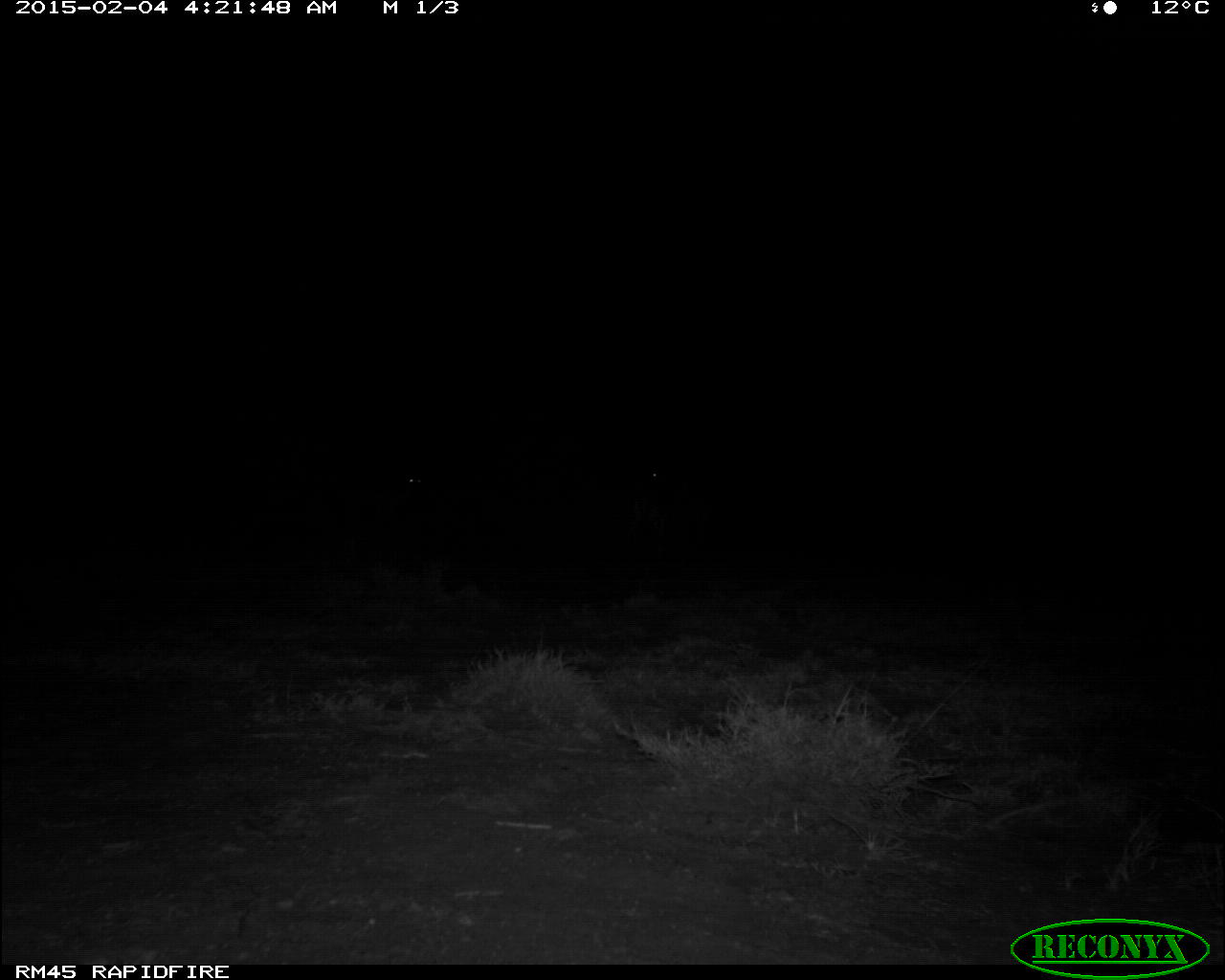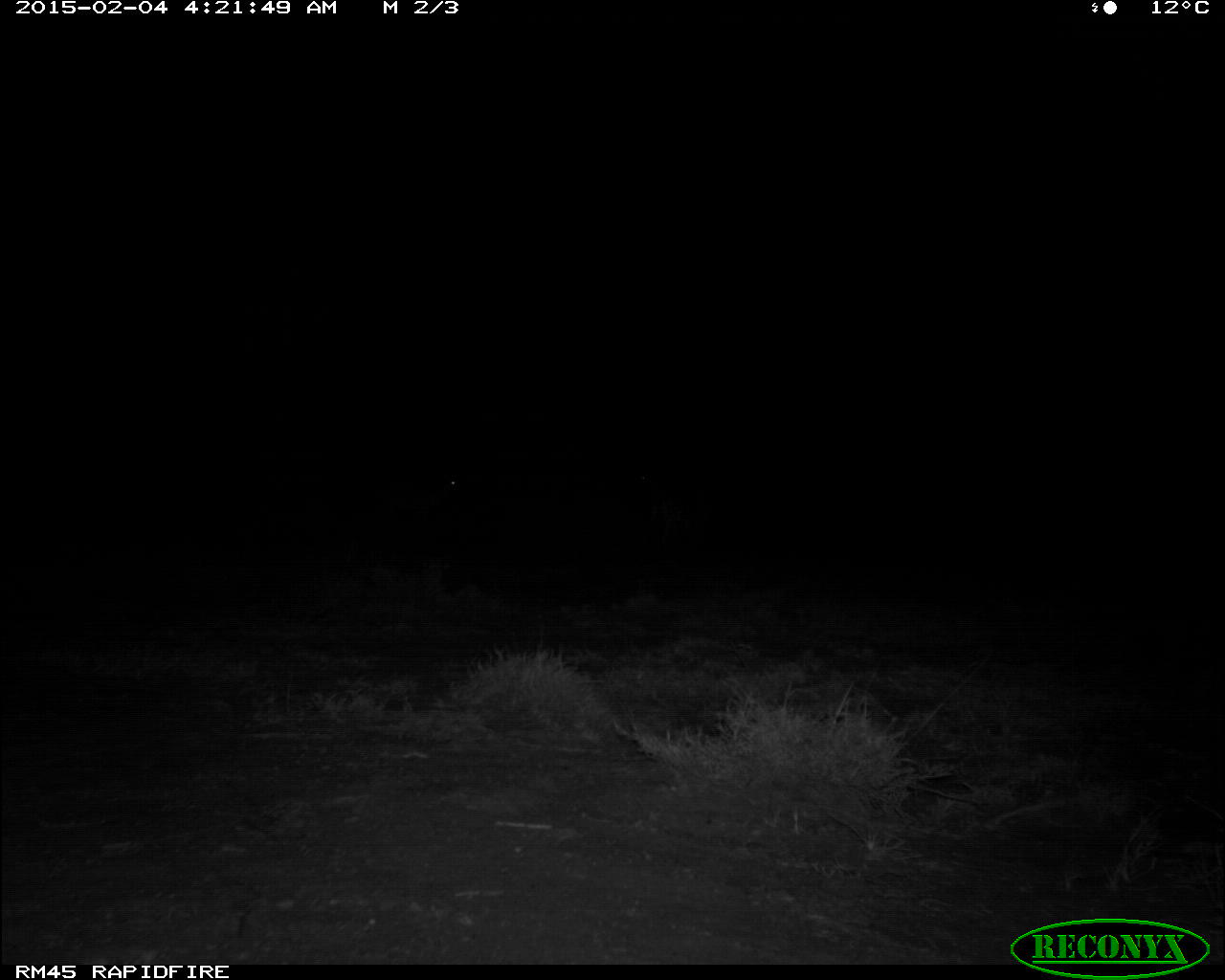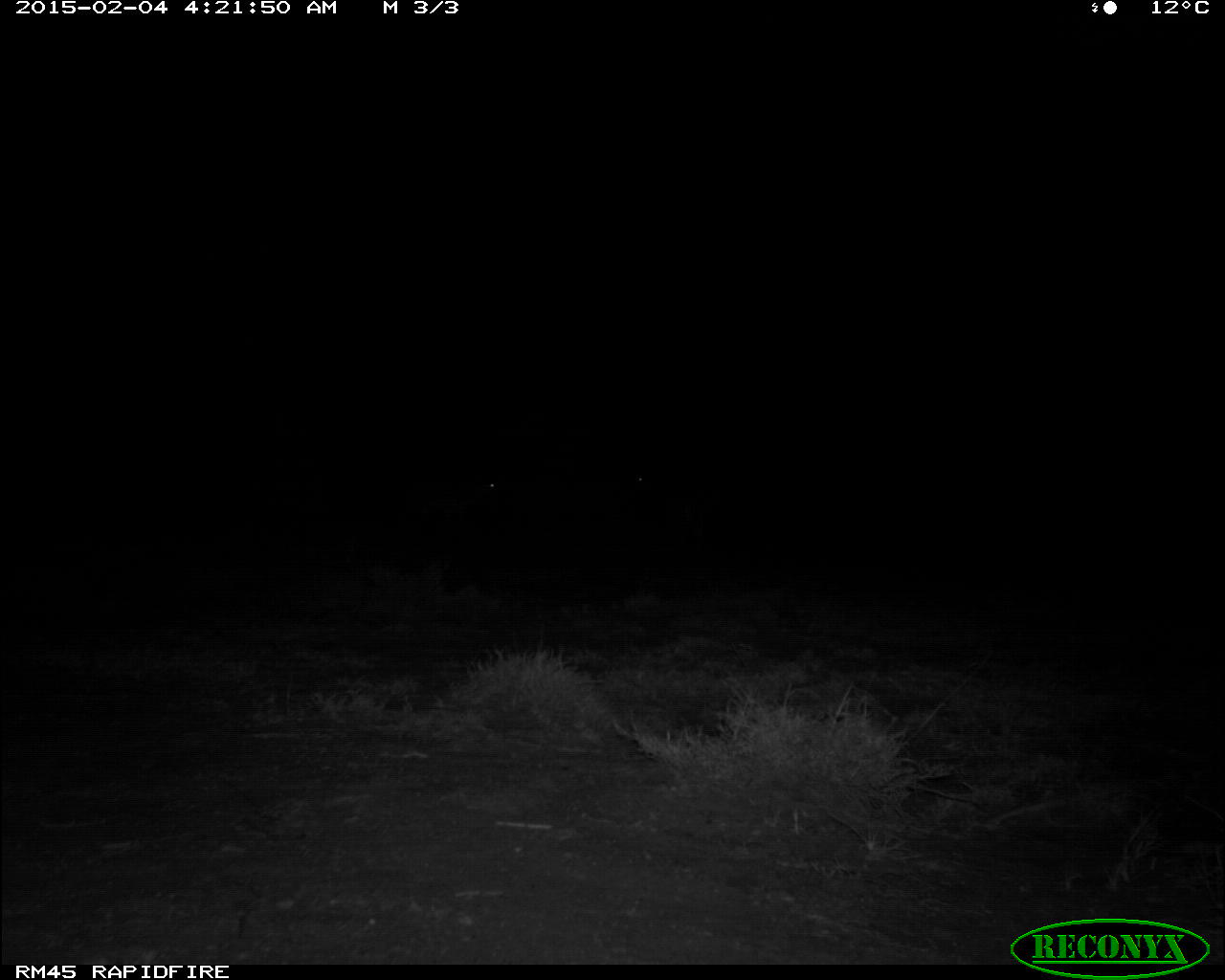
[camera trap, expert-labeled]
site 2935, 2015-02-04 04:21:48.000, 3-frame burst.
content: unidentified animal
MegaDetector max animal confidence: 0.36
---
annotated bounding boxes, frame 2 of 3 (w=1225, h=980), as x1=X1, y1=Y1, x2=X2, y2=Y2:
unidentifiable: x1=386, y1=467, x2=465, y2=530